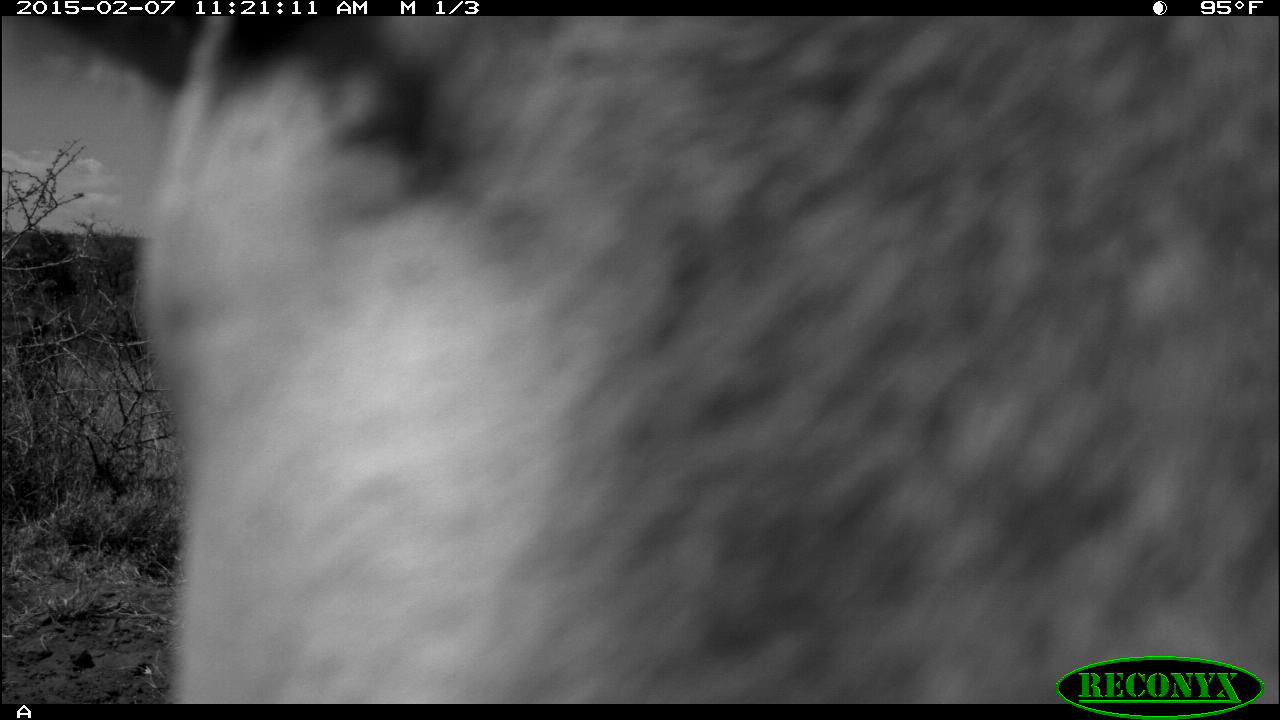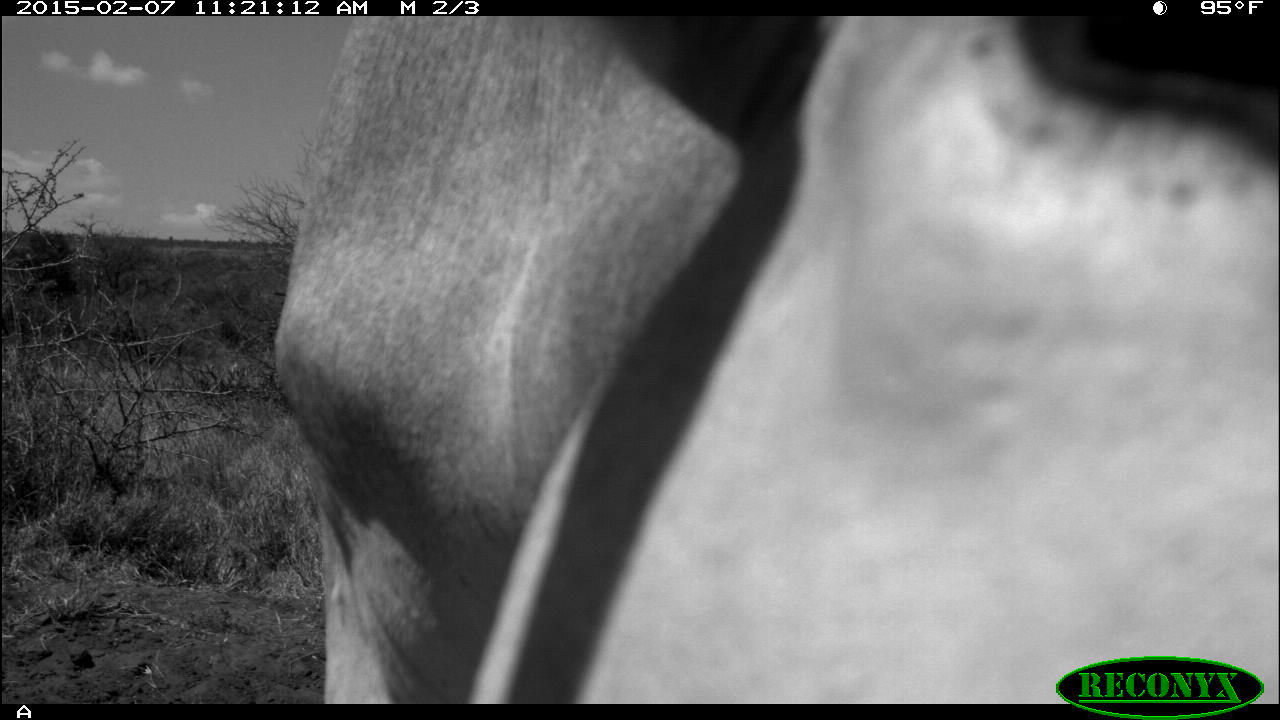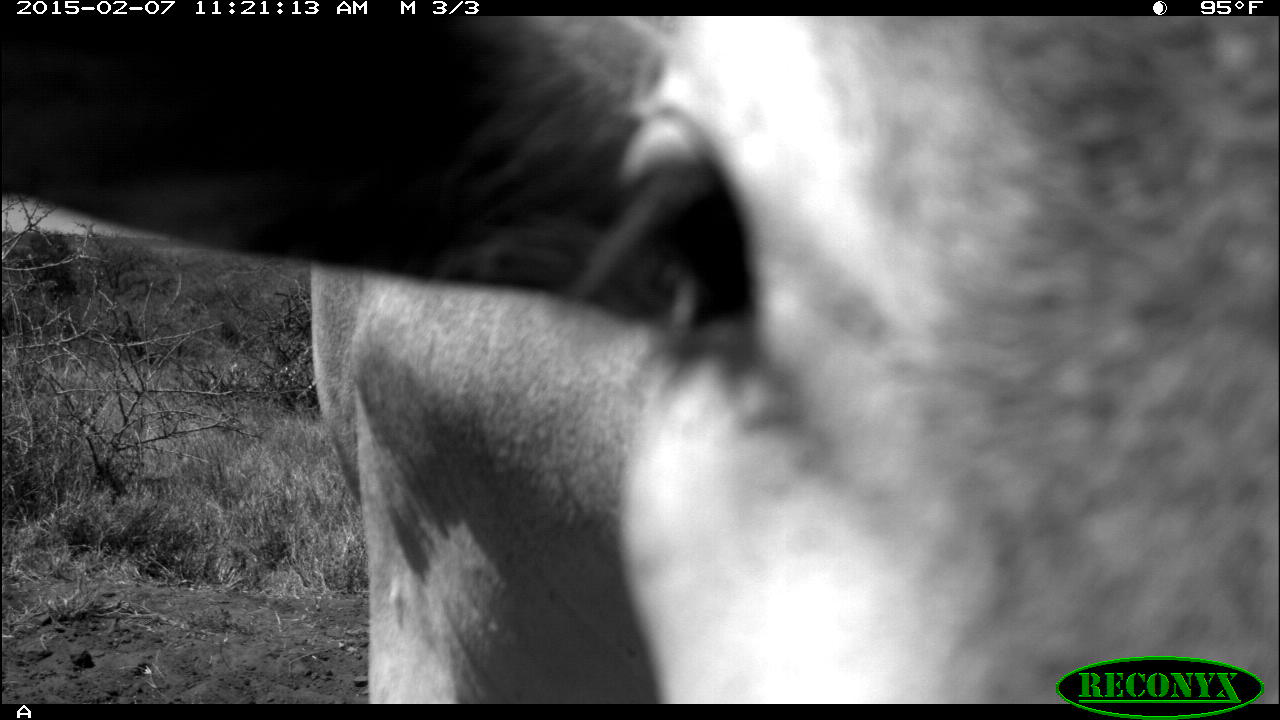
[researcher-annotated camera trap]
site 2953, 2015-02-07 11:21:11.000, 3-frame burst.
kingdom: Animalia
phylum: Chordata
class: Mammalia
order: Artiodactyla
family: Bovidae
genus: Bos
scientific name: Bos taurus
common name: domestic cattle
Bos taurus (domestic cattle), count 10.